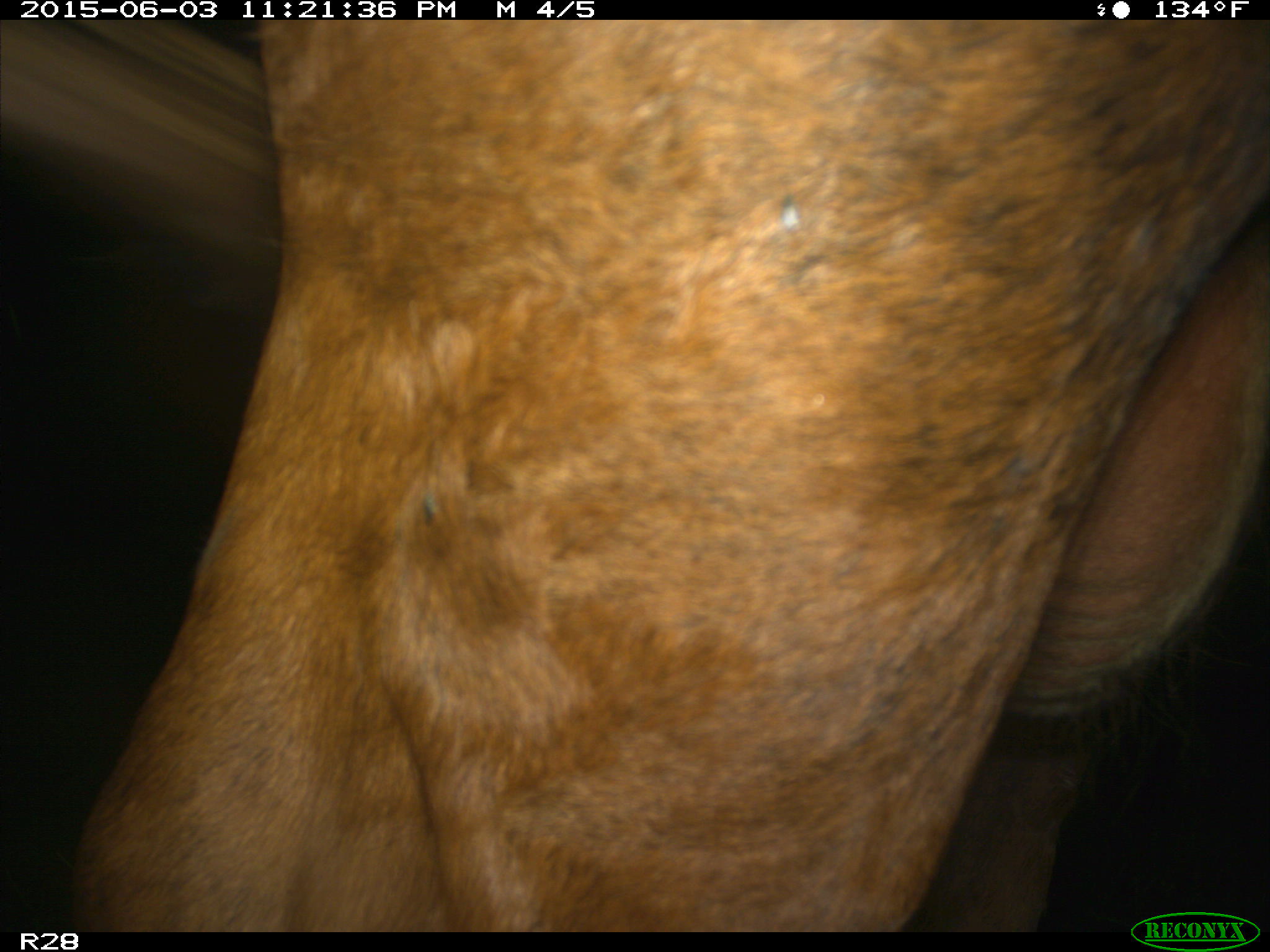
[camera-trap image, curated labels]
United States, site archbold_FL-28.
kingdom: Animalia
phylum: Chordata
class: Mammalia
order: Artiodactyla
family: Bovidae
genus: Bos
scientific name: Bos taurus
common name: domestic cow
Bos taurus (domestic cow).